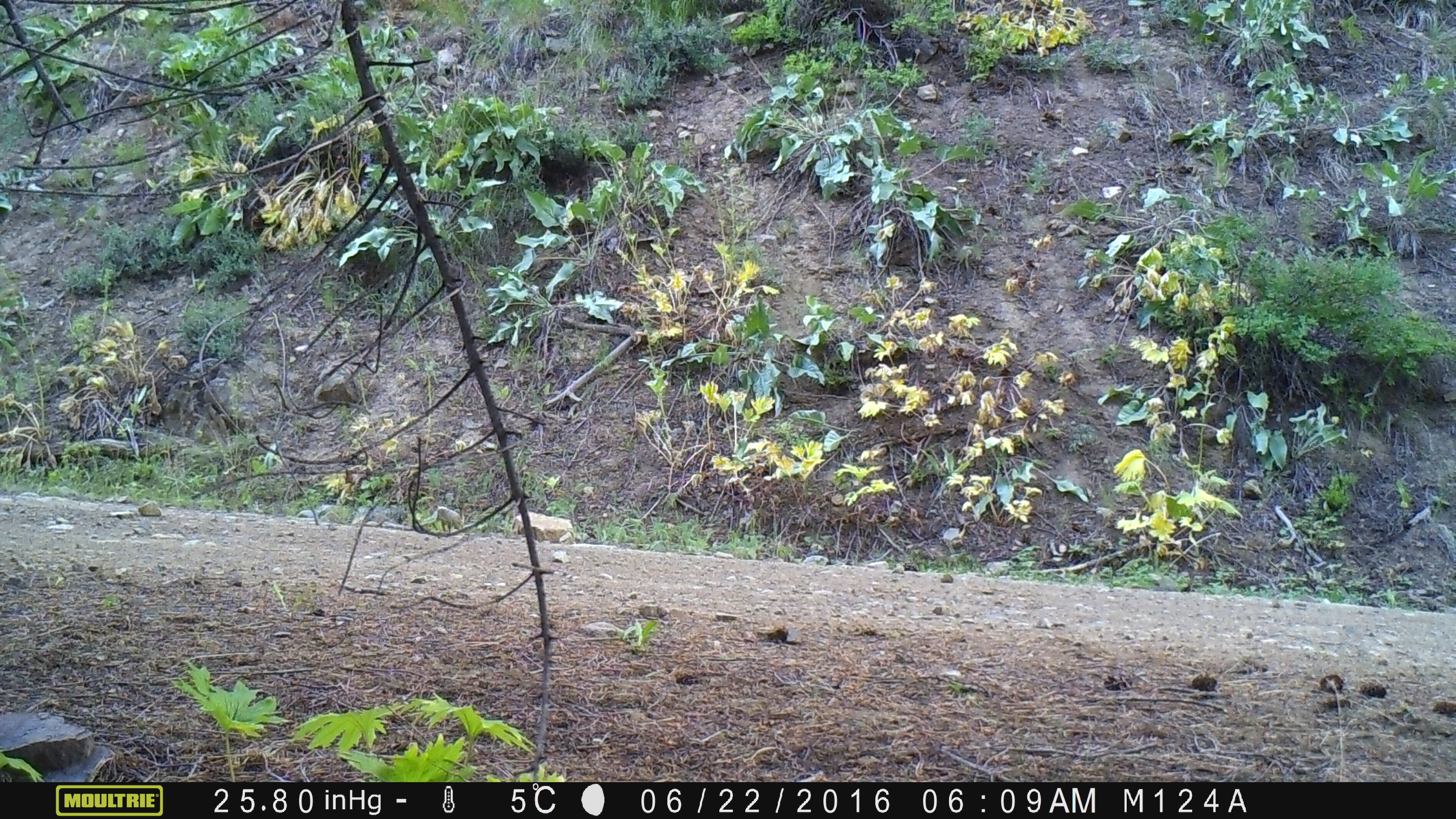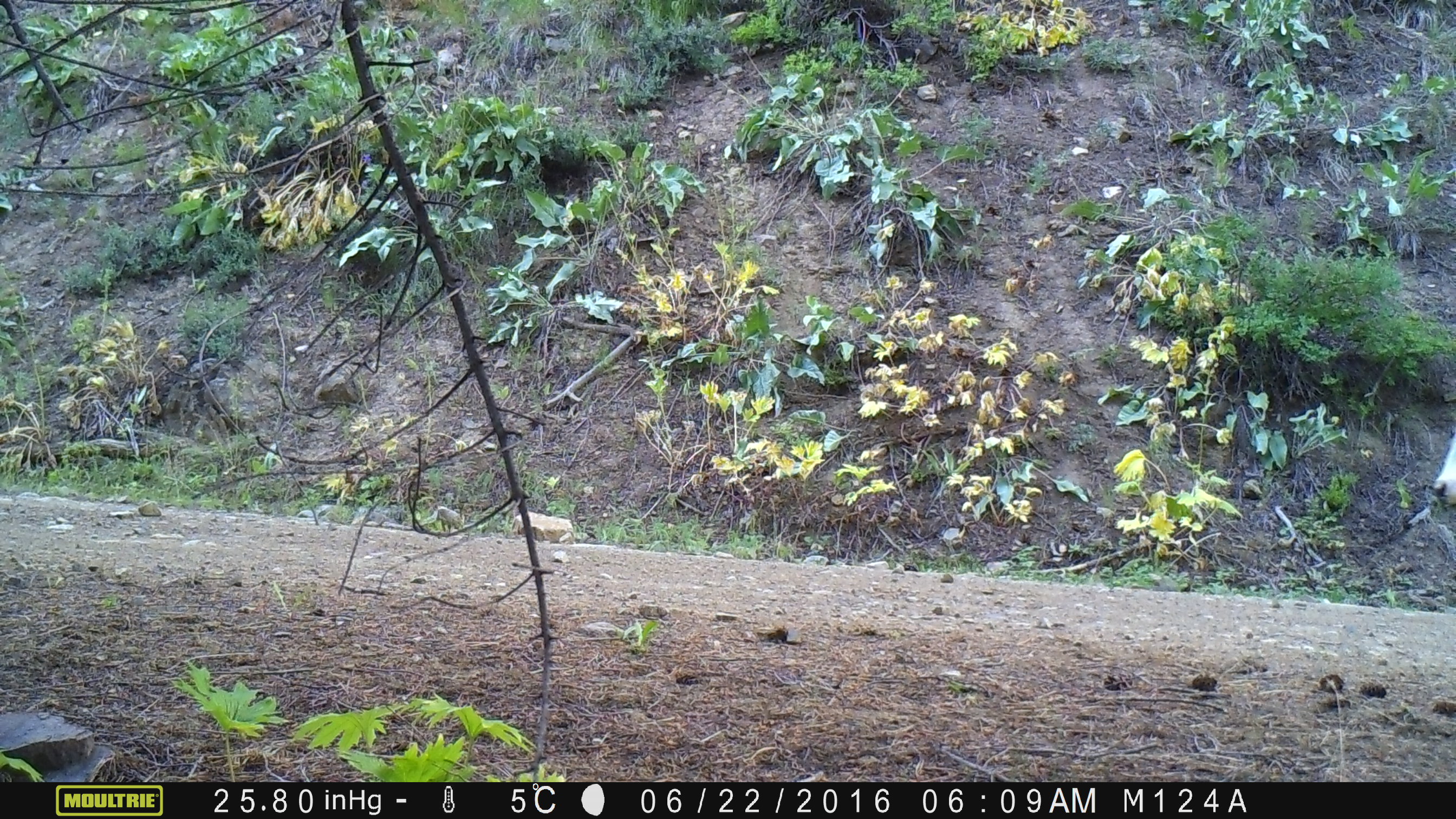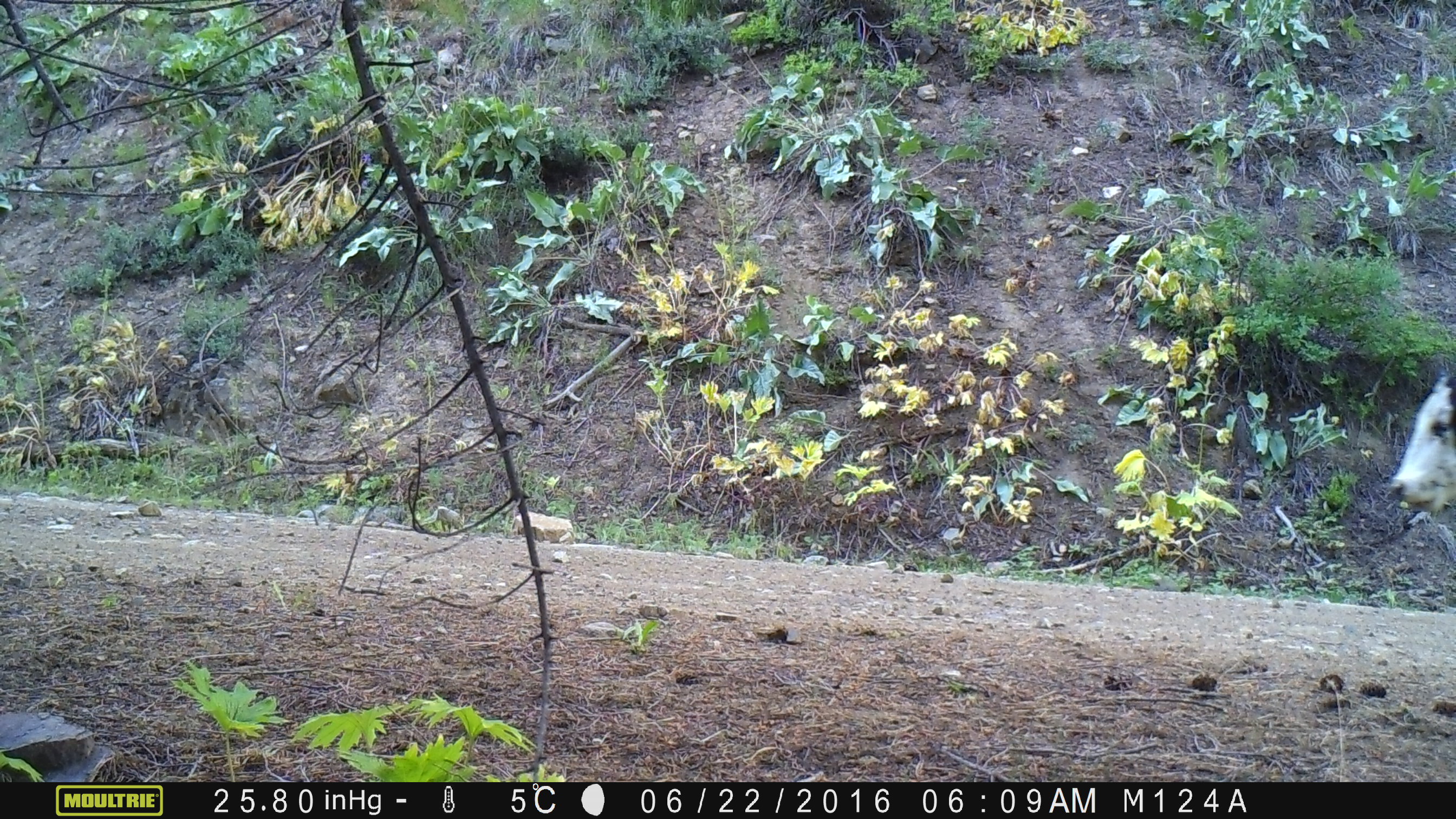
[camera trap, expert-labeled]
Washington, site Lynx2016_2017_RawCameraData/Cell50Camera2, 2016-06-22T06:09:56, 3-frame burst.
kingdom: Animalia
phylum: Chordata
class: Mammalia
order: Artiodactyla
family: Bovidae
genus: Bos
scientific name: Bos taurus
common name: domestic cattle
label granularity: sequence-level